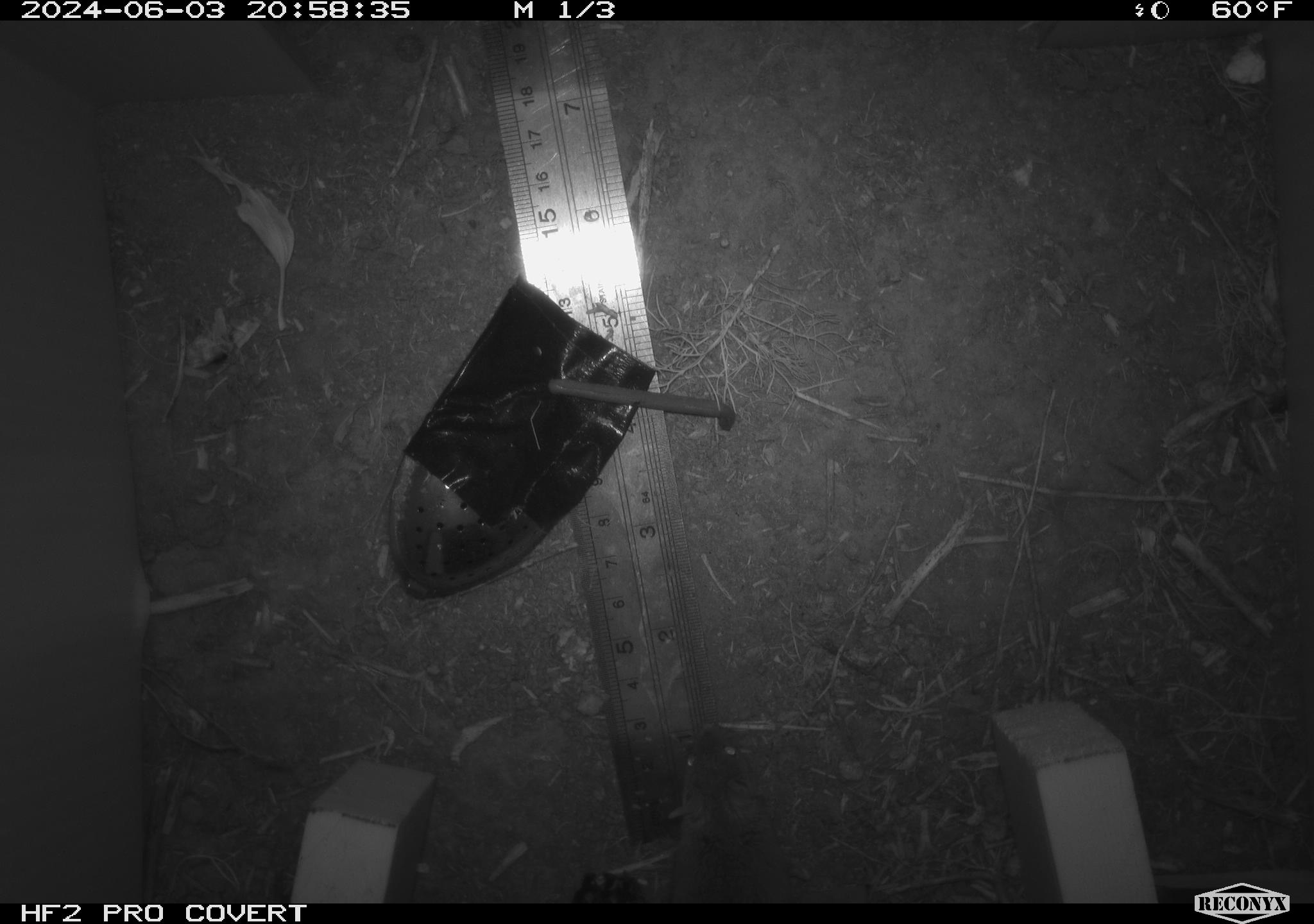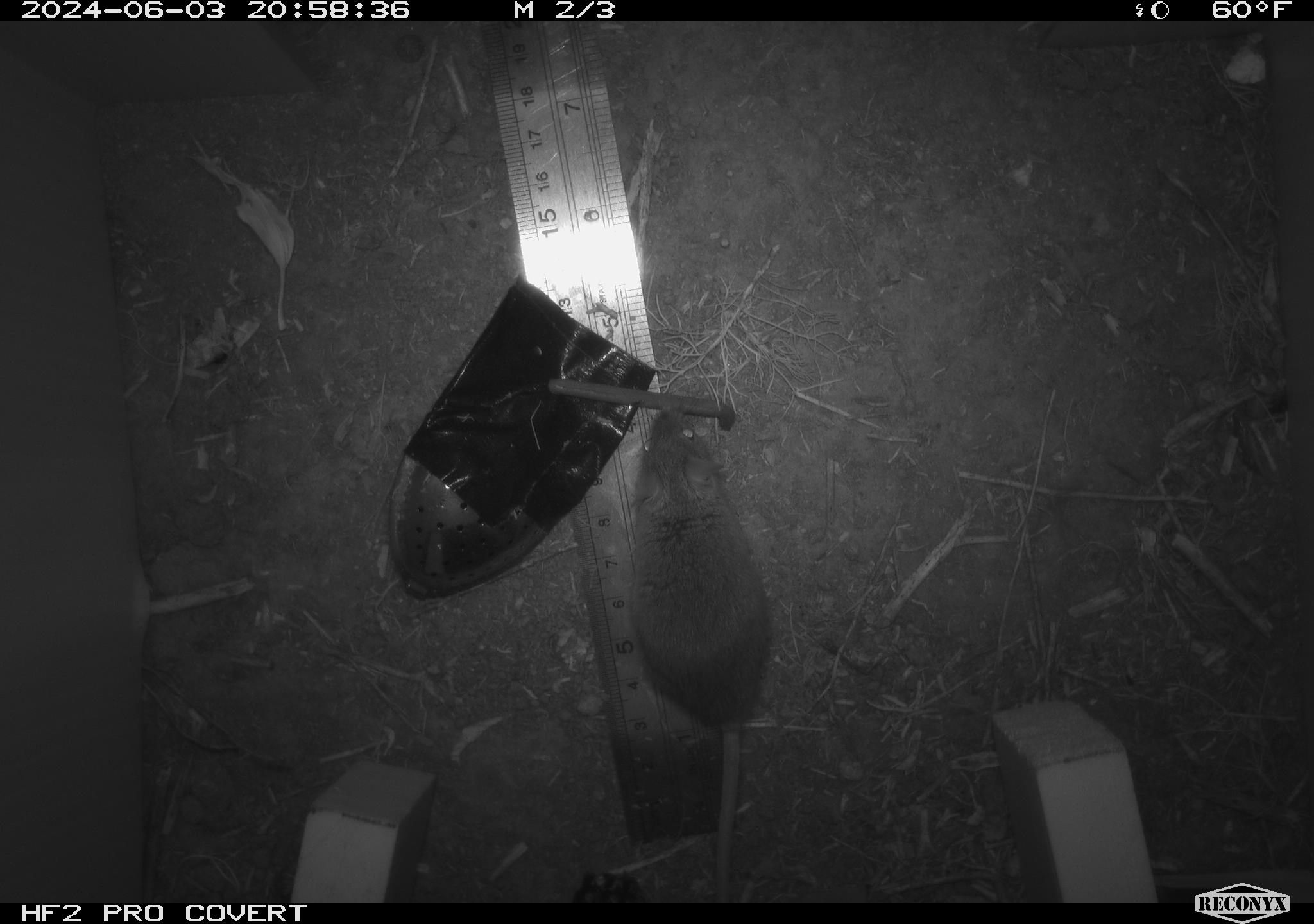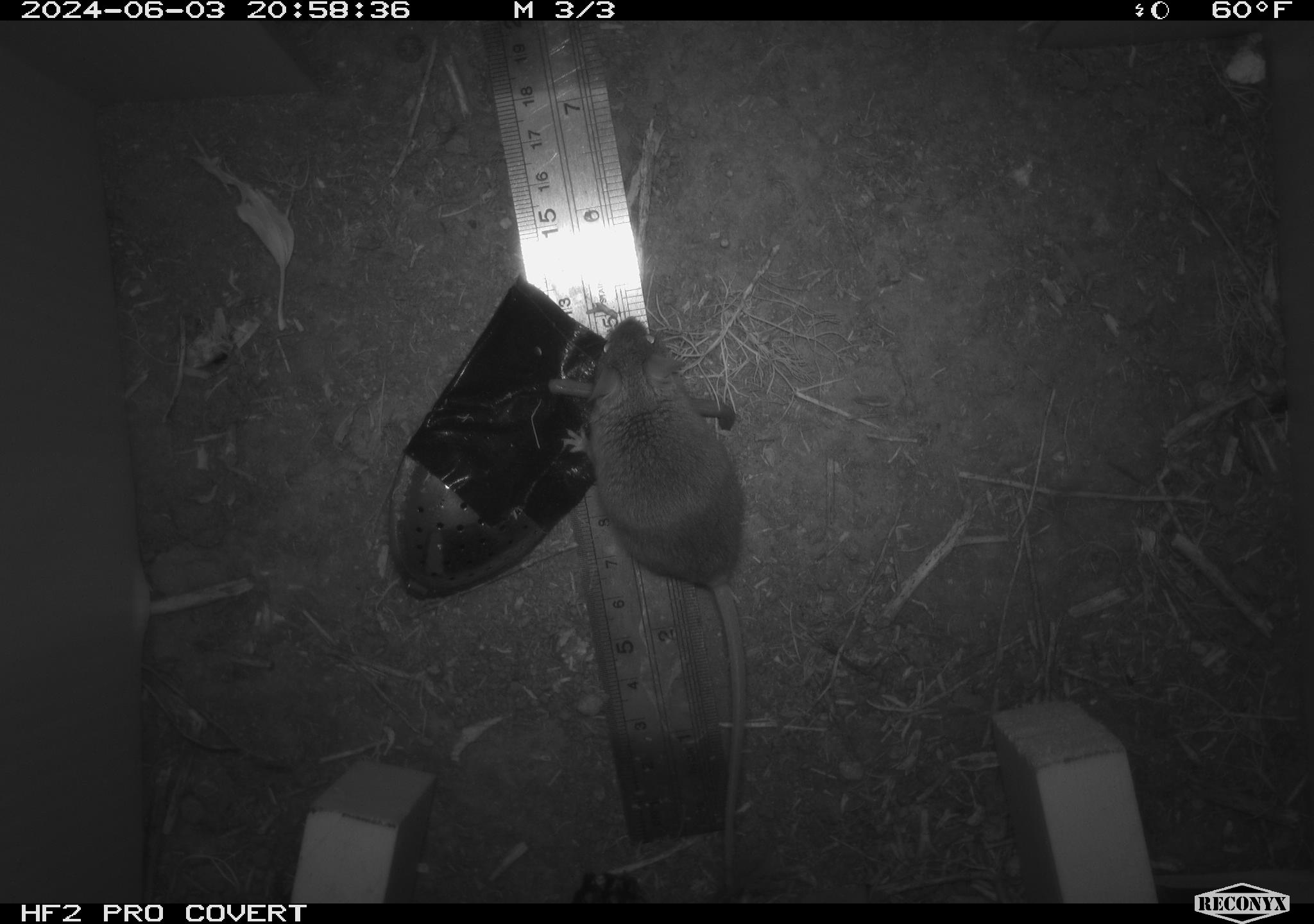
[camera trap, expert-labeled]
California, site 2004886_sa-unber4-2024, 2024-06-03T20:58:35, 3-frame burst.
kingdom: Animalia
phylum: Chordata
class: Mammalia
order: Rodentia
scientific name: Rodentia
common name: mouse species